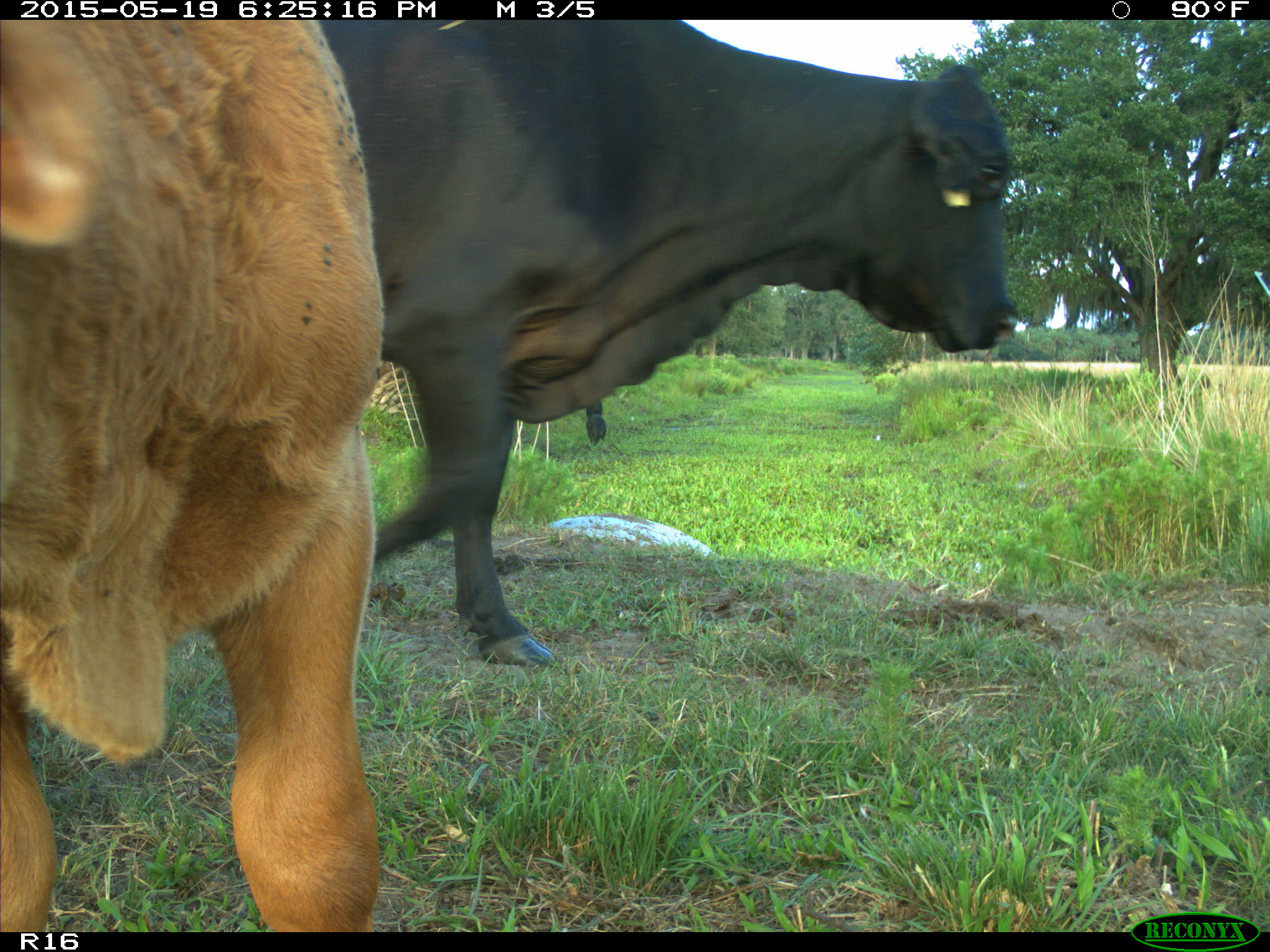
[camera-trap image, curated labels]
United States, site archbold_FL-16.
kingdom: Animalia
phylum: Chordata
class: Mammalia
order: Artiodactyla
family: Bovidae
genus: Bos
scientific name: Bos taurus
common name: domestic cow